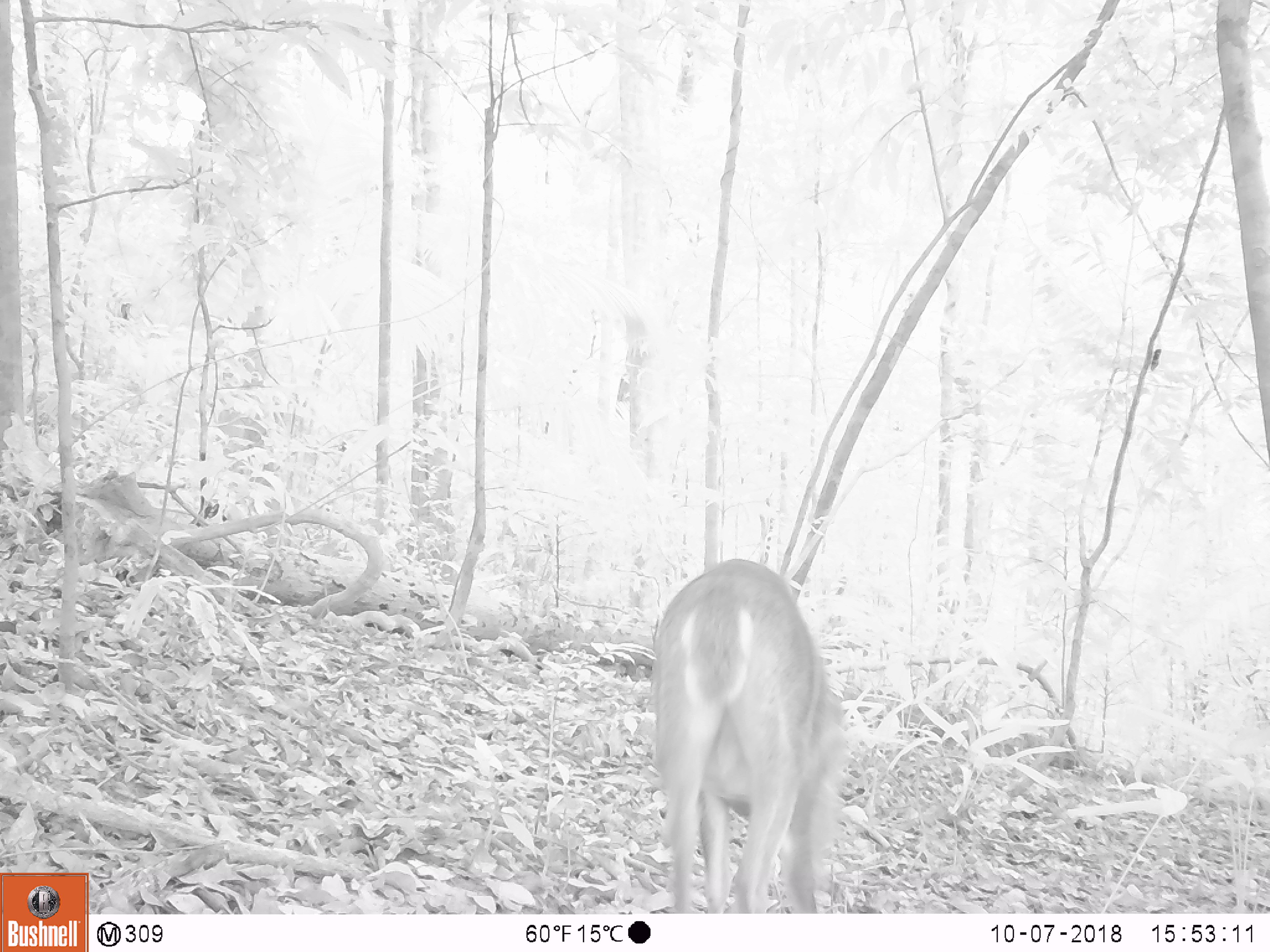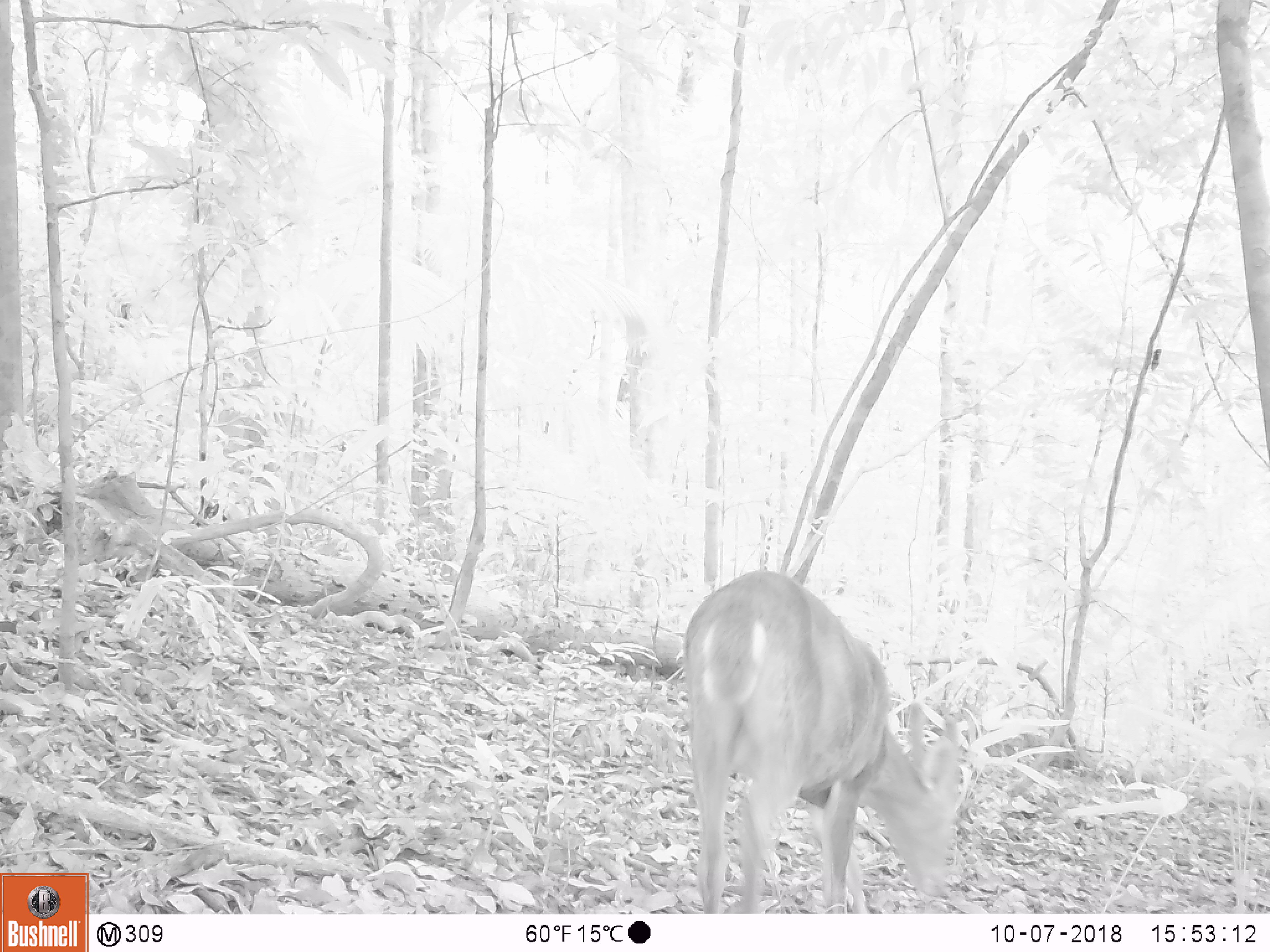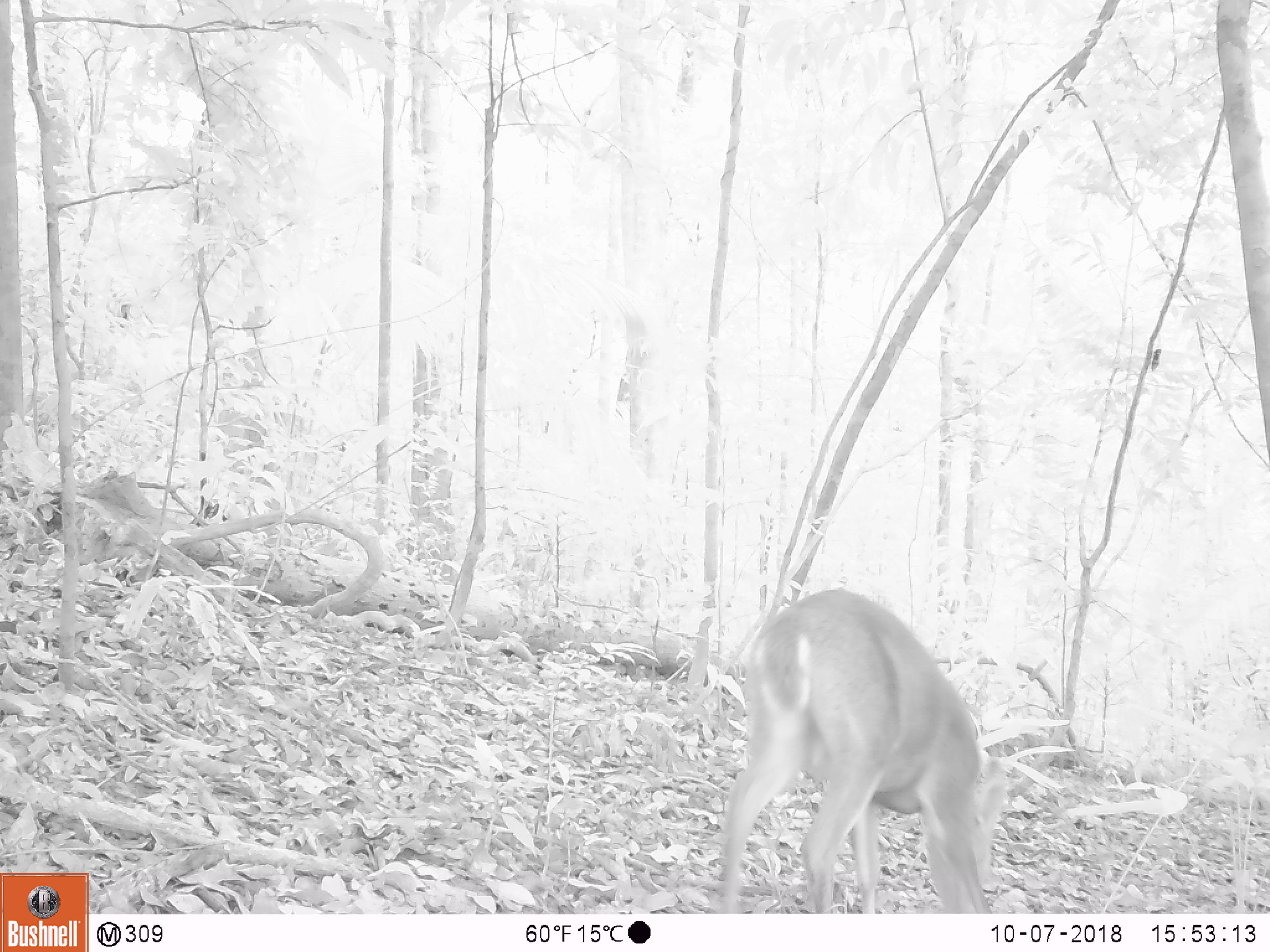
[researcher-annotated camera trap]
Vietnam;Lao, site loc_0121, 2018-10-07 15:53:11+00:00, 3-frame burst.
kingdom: Animalia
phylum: Chordata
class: Mammalia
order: Artiodactyla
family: Cervidae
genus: Muntiacus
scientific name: Muntiacus vuquangensis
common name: large-antlered muntjac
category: large antlered muntjac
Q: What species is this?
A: Large antlered muntjac (large-antlered muntjac) (Muntiacus vuquangensis).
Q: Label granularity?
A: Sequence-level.